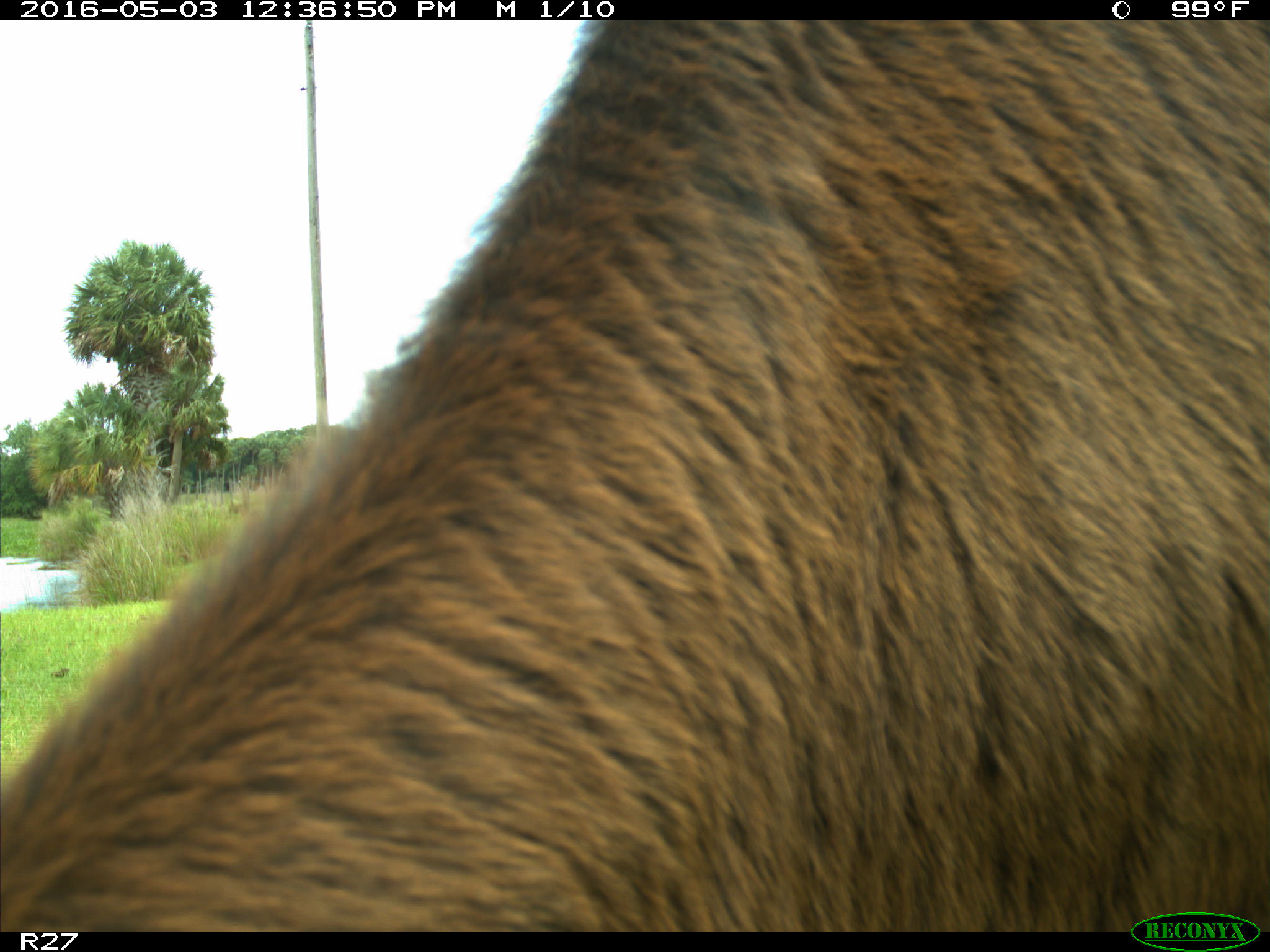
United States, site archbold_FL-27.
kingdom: Animalia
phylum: Chordata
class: Mammalia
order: Artiodactyla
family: Bovidae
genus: Bos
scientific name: Bos taurus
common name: domestic cow